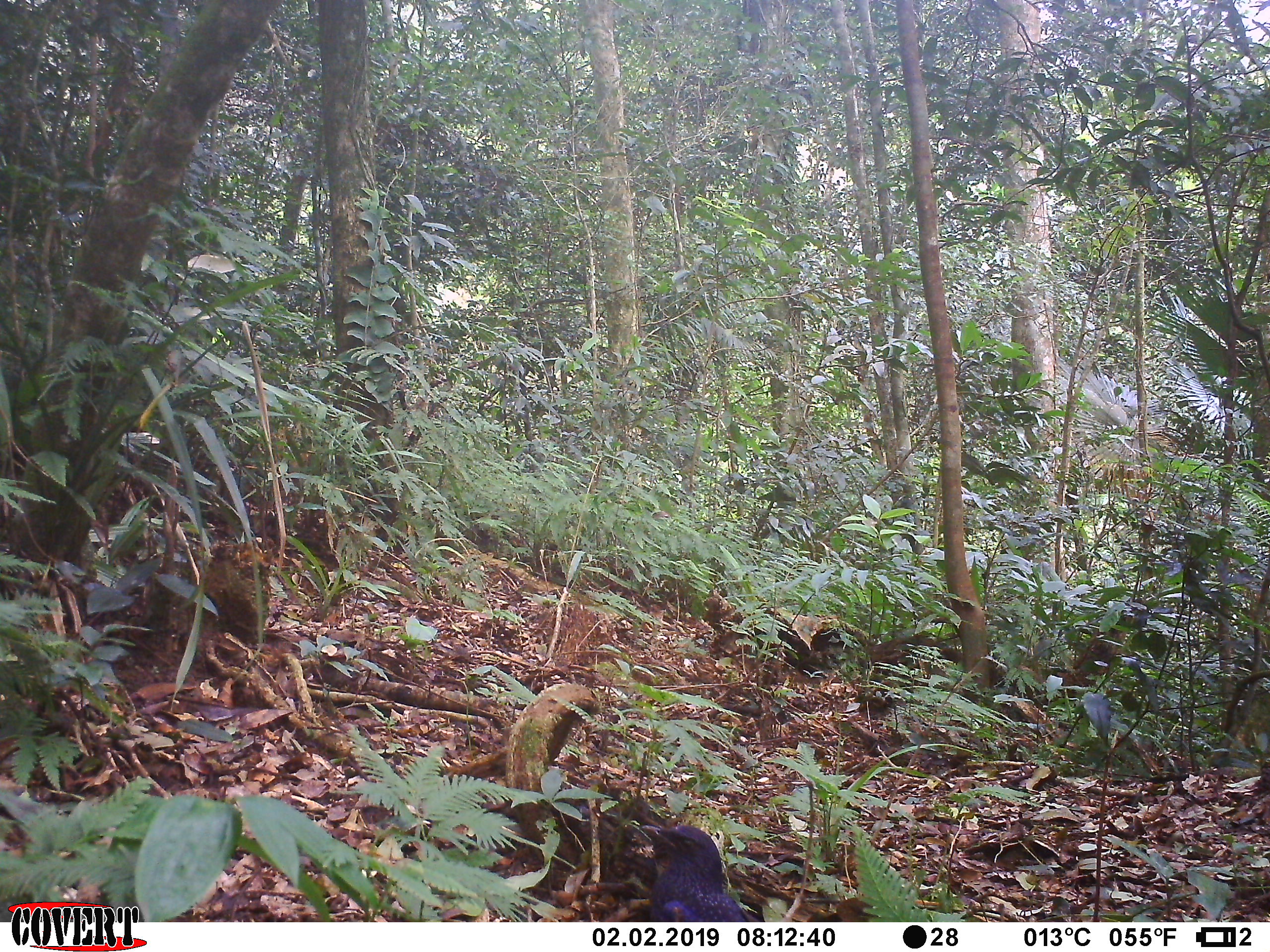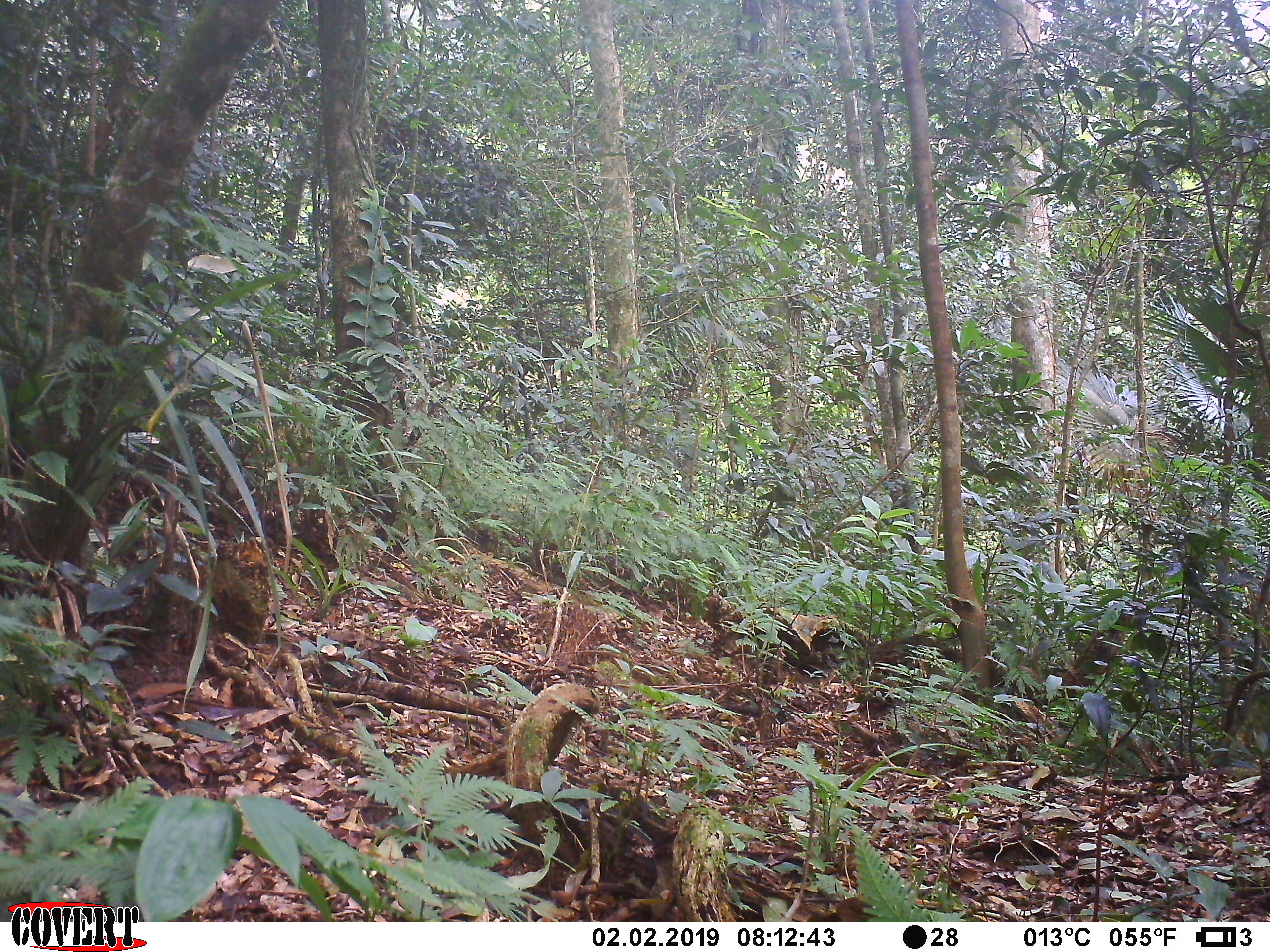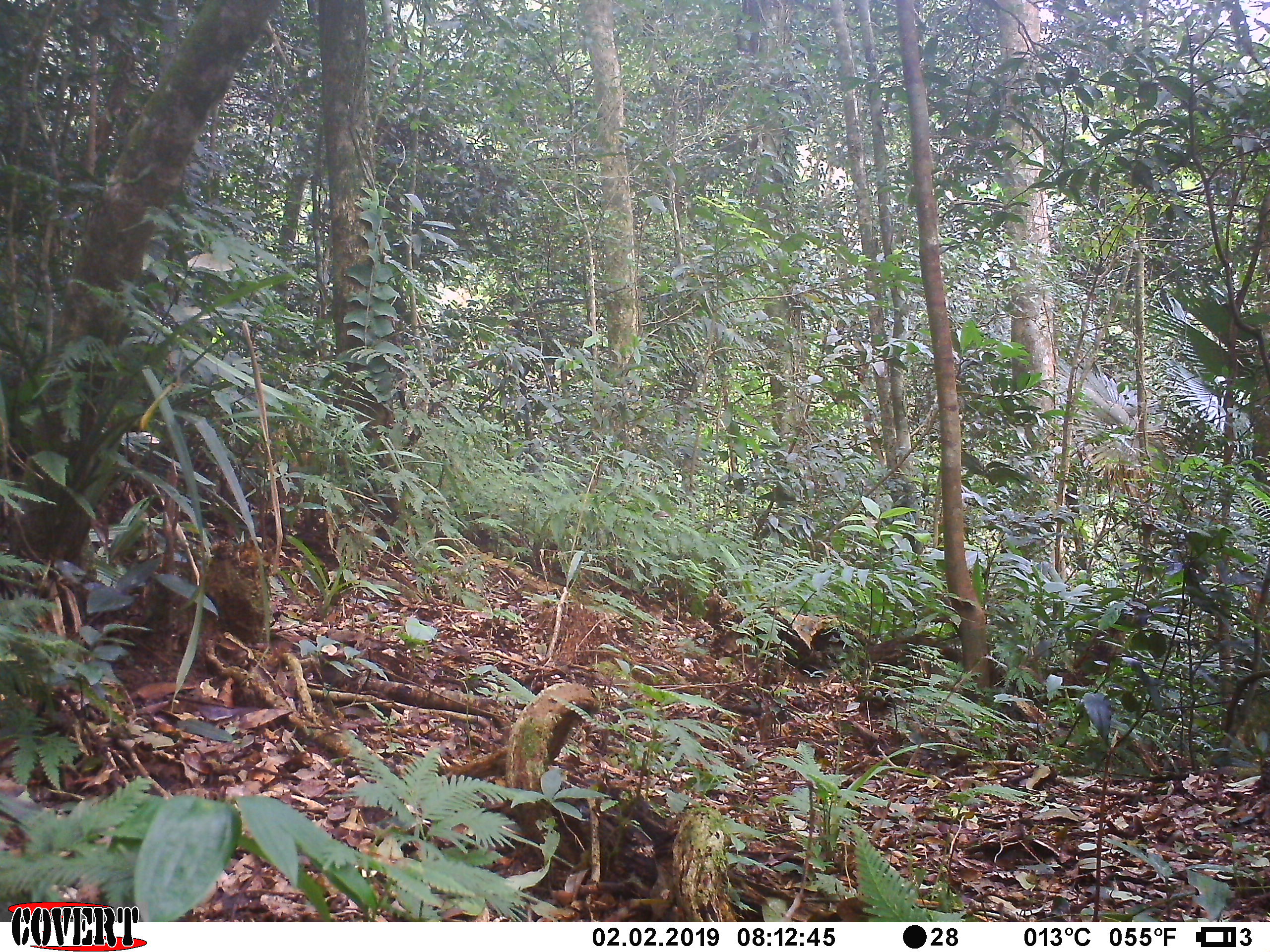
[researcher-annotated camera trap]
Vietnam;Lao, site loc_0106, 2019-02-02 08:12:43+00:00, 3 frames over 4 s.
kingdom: Animalia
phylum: Chordata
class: Aves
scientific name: Aves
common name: bird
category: unidentified bird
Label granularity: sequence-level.